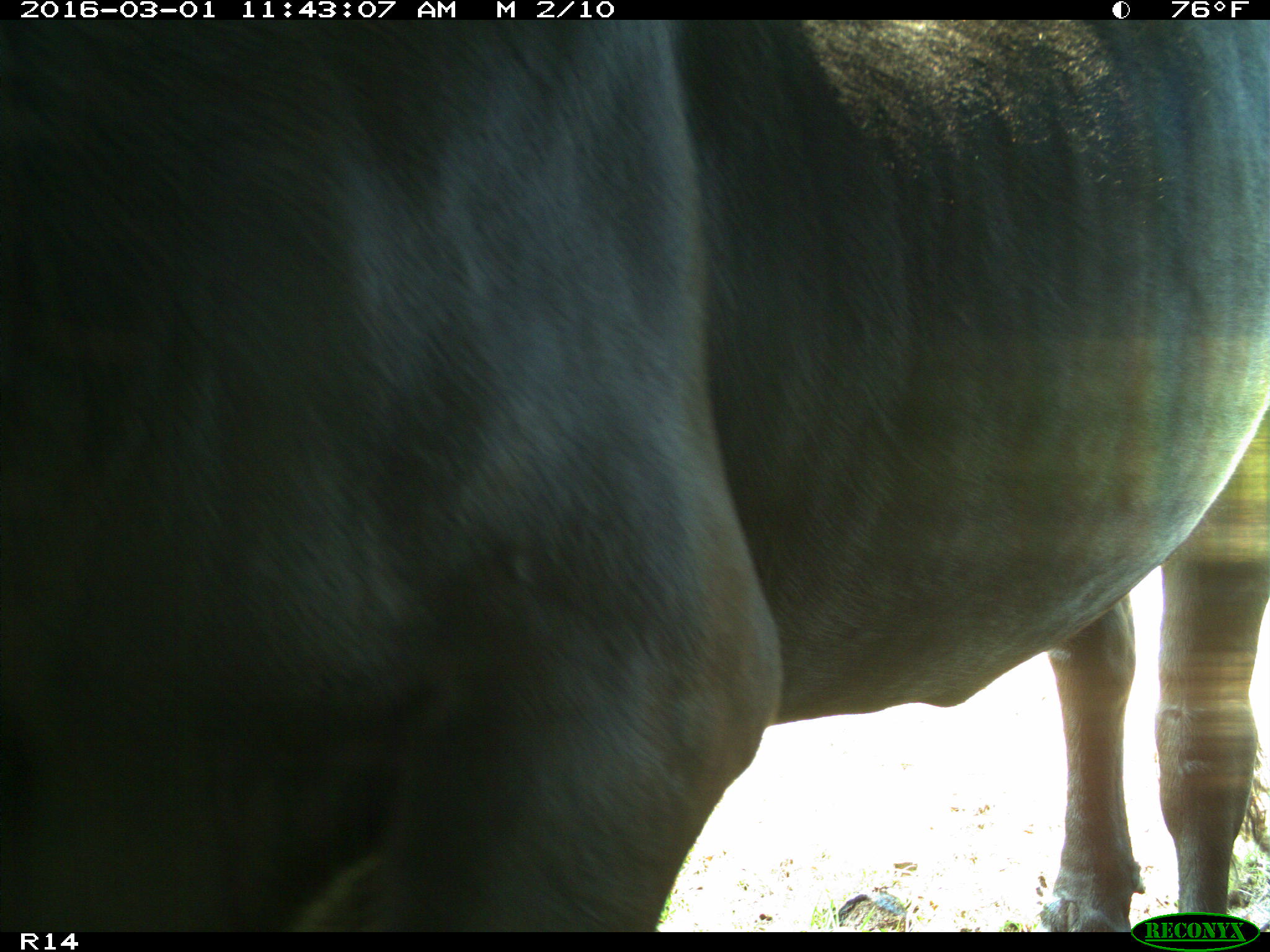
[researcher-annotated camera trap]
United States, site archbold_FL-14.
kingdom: Animalia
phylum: Chordata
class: Mammalia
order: Artiodactyla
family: Bovidae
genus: Bos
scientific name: Bos taurus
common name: domestic cow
Bos taurus (domestic cow).